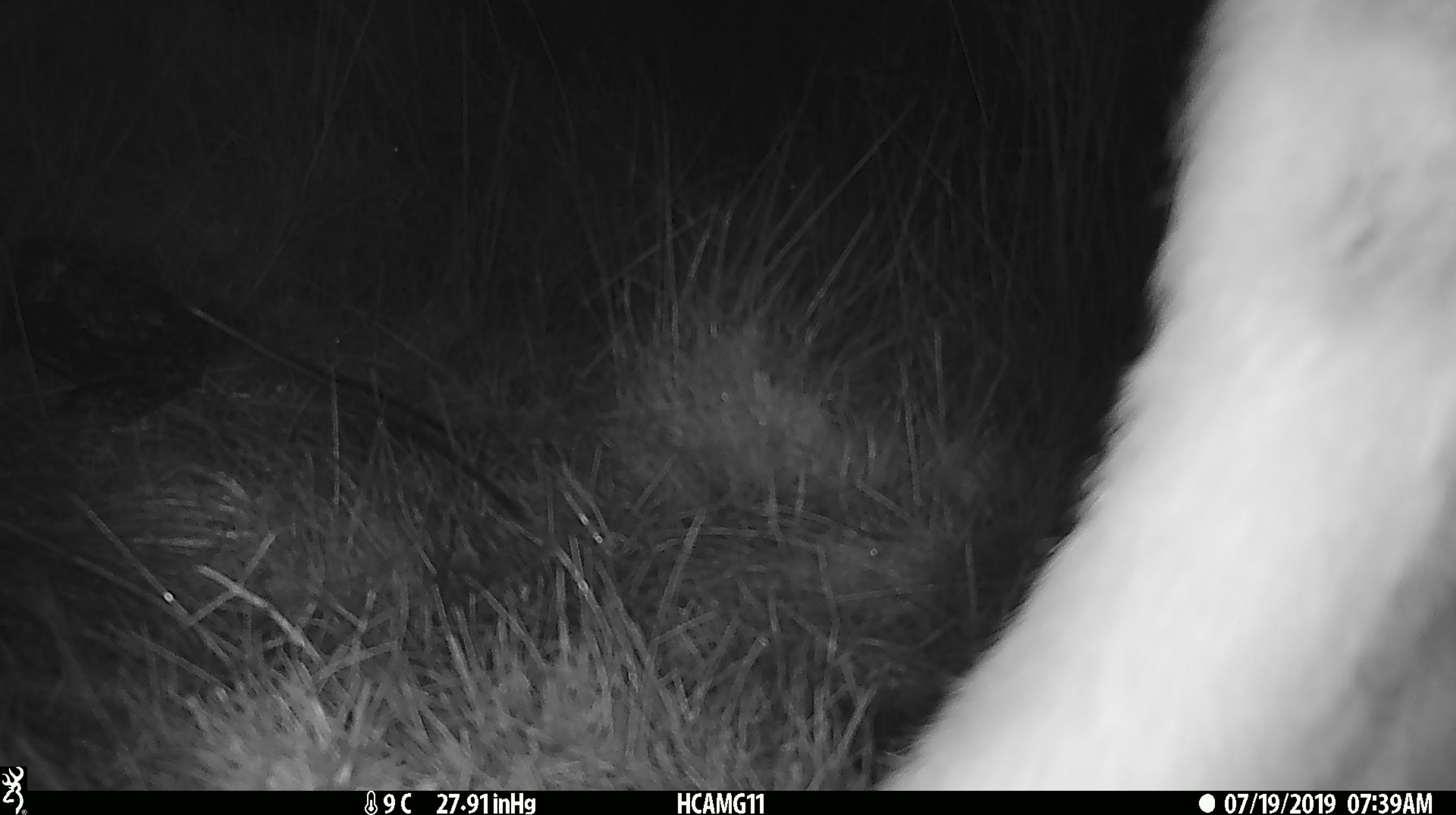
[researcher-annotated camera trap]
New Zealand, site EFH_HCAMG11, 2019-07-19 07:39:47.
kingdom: Animalia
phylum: Chordata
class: Mammalia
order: Artiodactyla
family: Bovidae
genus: Bos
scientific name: Bos taurus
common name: domestic cow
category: cow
Cow (domestic cow) (Bos taurus).